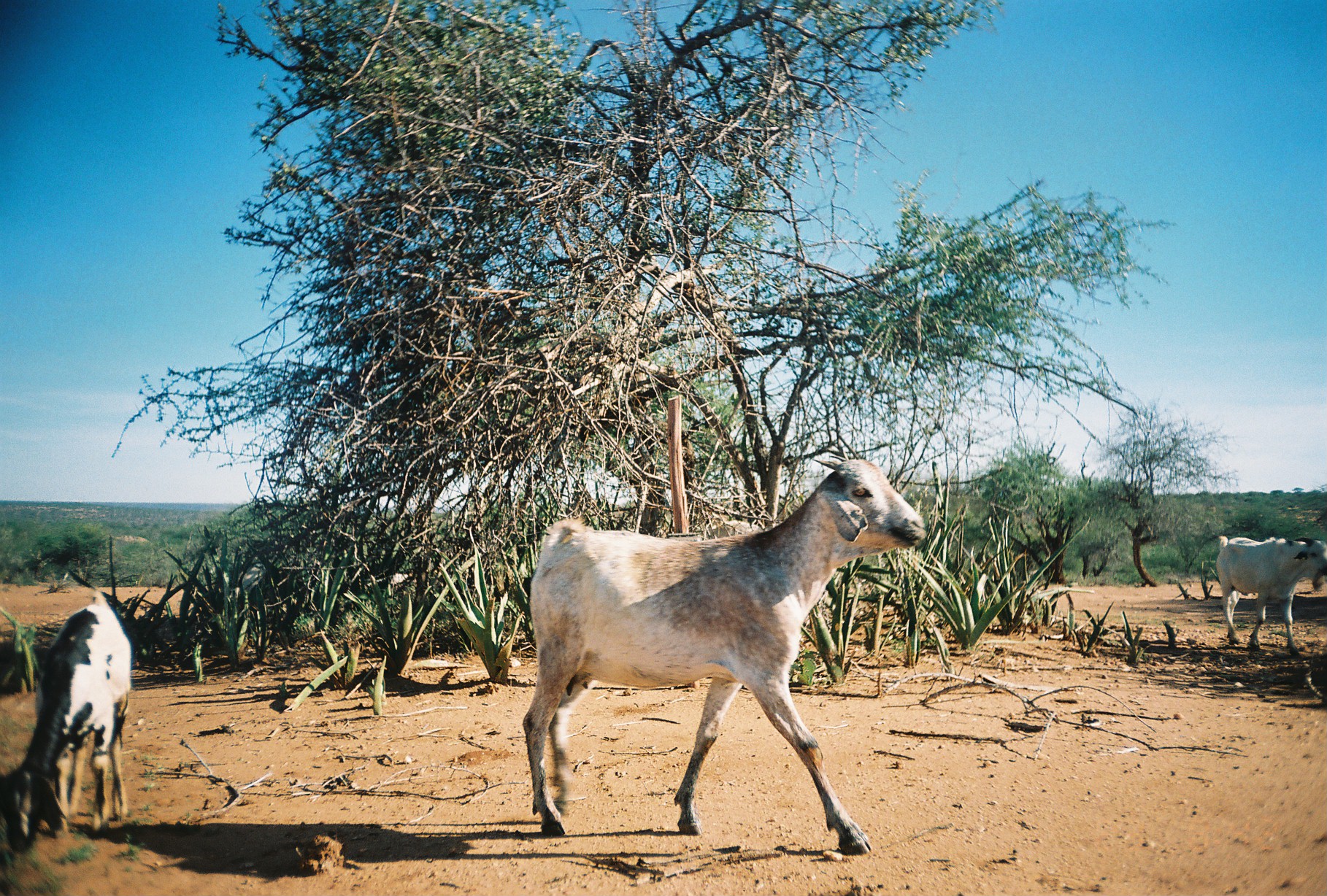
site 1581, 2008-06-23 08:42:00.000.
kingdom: Animalia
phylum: Chordata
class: Mammalia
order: Artiodactyla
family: Bovidae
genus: Capra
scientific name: Capra aegagrus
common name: wild goat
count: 3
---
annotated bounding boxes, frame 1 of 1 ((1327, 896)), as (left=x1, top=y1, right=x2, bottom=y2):
capra aegagrus: (left=521, top=453, right=927, bottom=855); (left=0, top=591, right=131, bottom=855); (left=1215, top=535, right=1327, bottom=655)